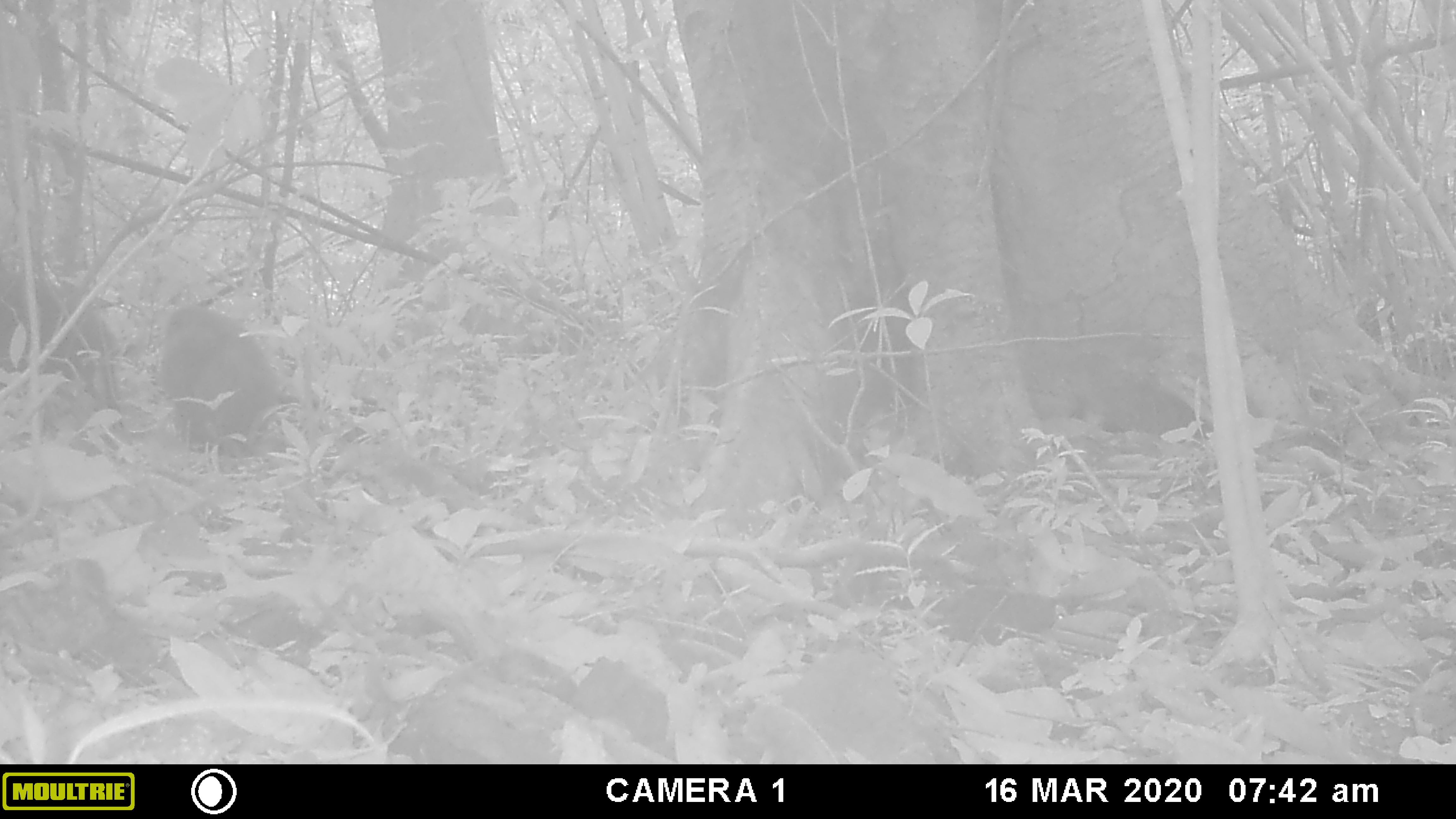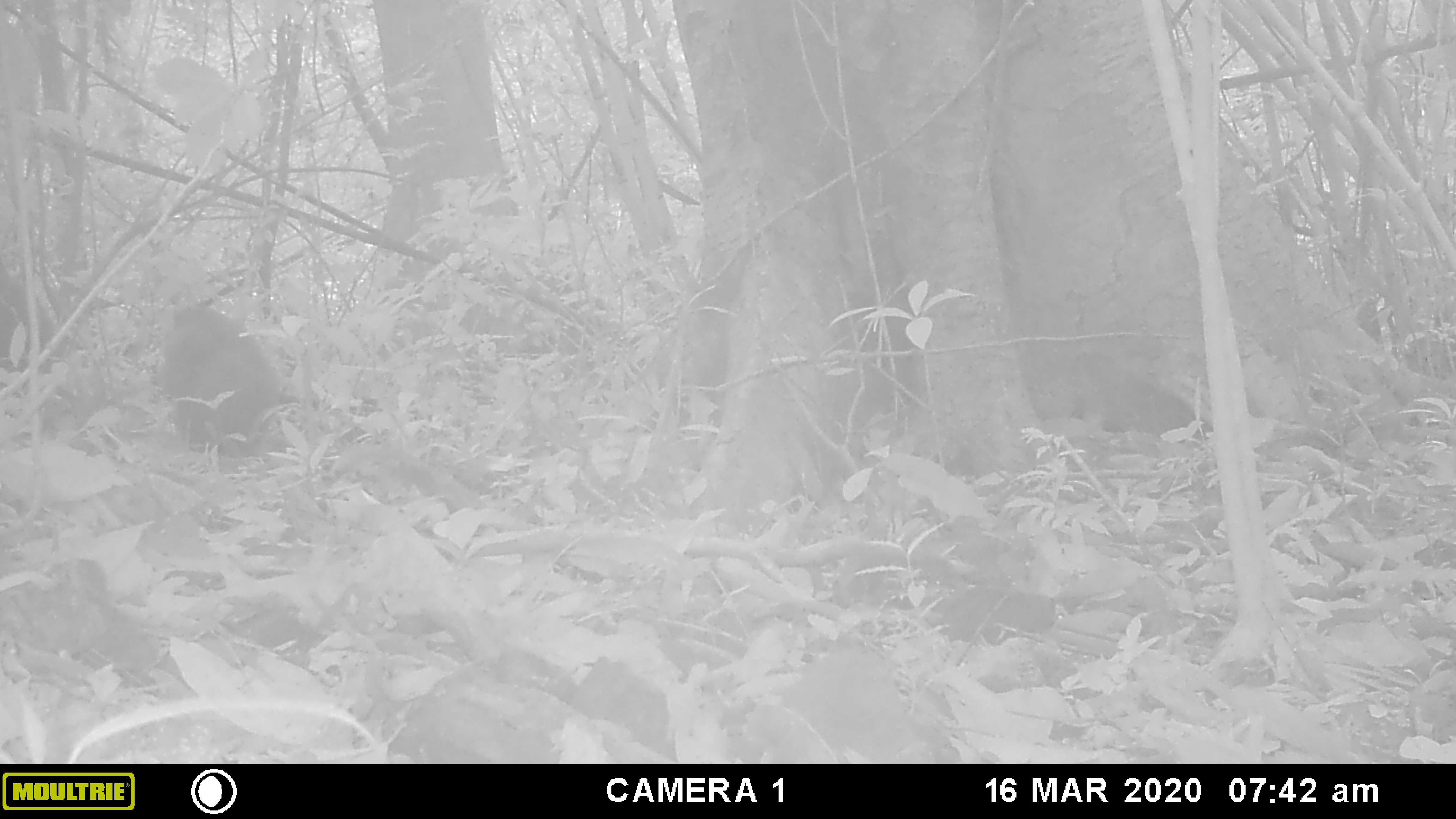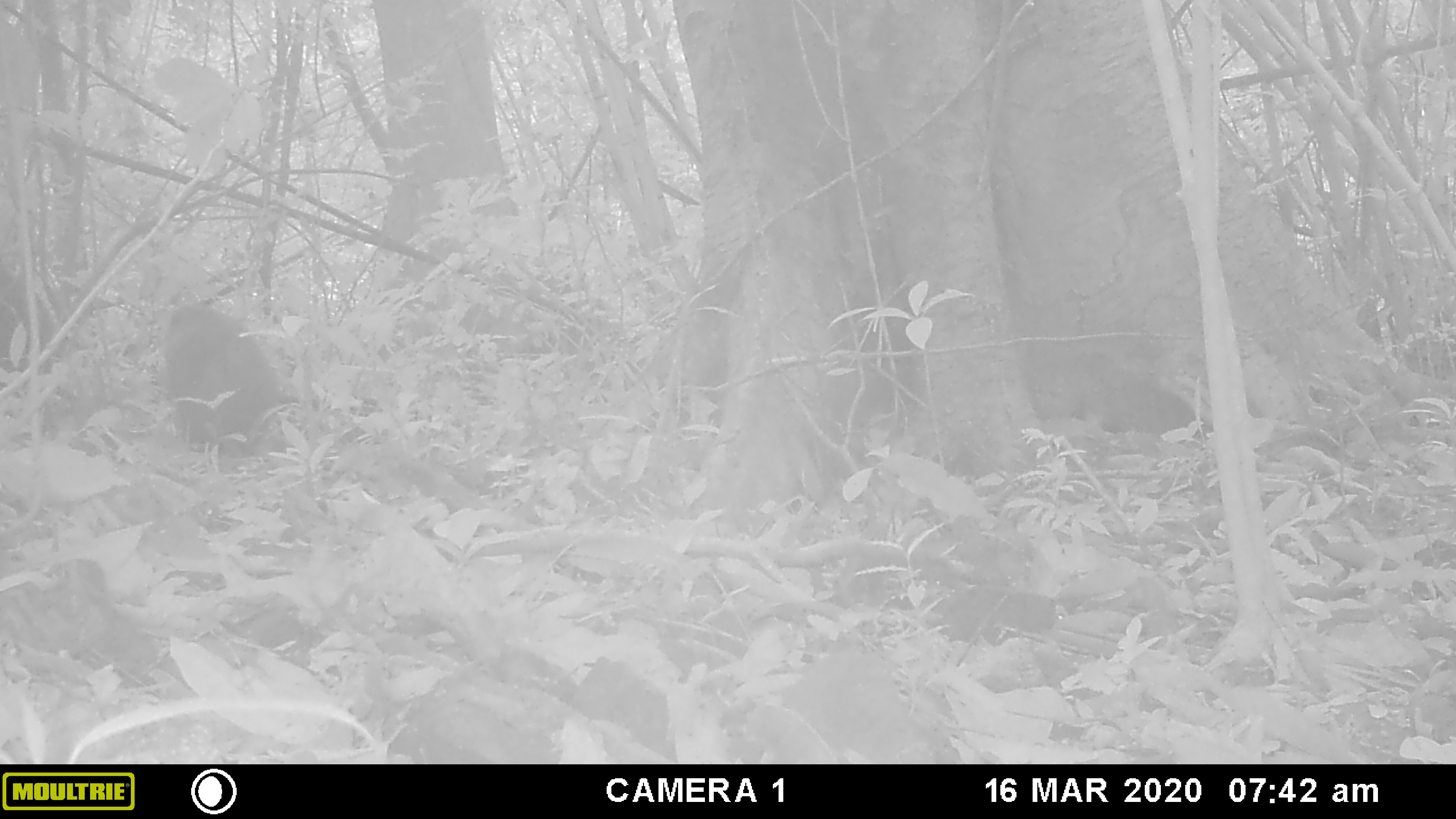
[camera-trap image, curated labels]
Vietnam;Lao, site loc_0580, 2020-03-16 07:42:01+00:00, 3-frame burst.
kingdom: Animalia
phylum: Chordata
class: Mammalia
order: Primates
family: Cercopithecidae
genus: Macaca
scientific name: Macaca arctoides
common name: stump-tailed macaque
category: stump tailed macaque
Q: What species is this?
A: Stump tailed macaque (stump-tailed macaque) (Macaca arctoides).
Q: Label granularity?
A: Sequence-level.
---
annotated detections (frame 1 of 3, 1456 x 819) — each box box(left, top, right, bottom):
stump tailed macaque: box(160, 305, 282, 447)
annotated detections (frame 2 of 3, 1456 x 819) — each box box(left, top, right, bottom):
stump tailed macaque: box(155, 303, 282, 451)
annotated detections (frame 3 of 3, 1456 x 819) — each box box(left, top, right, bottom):
stump tailed macaque: box(162, 303, 282, 449)